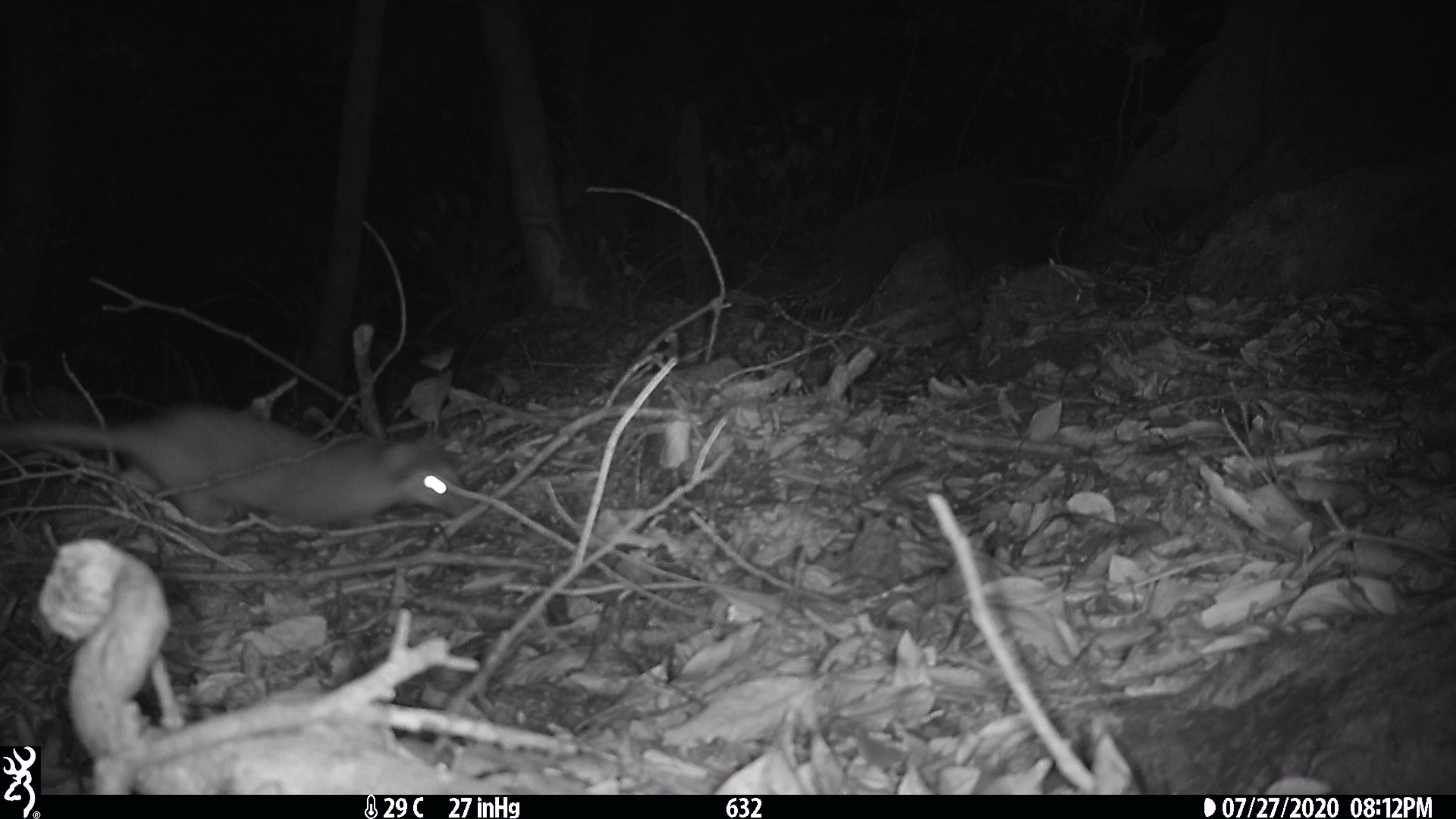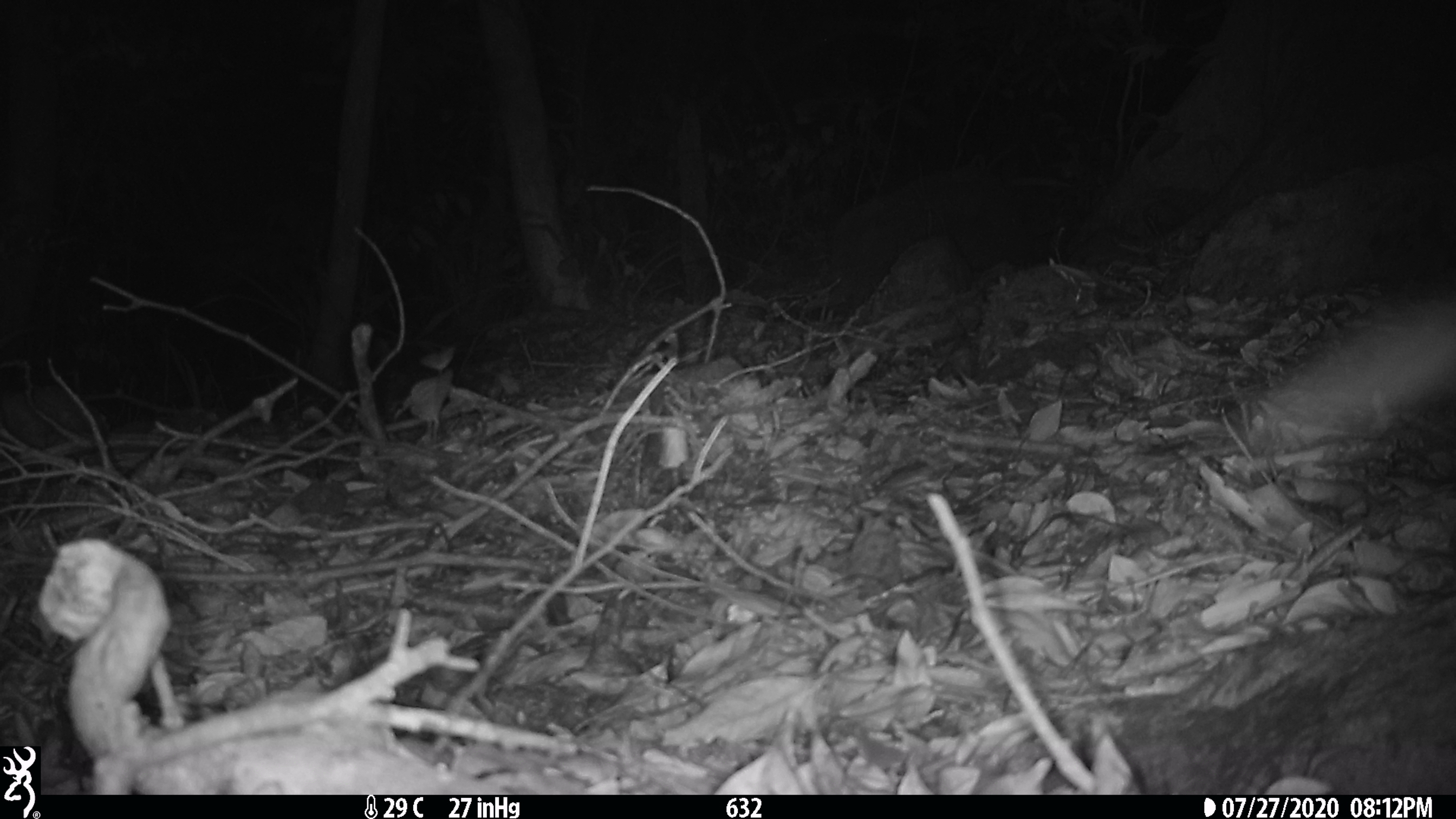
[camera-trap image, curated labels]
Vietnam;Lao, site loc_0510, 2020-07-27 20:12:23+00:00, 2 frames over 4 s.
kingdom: Animalia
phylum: Chordata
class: Mammalia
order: Carnivora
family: Mustelidae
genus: Melogale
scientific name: Melogale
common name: ferret badger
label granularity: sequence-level